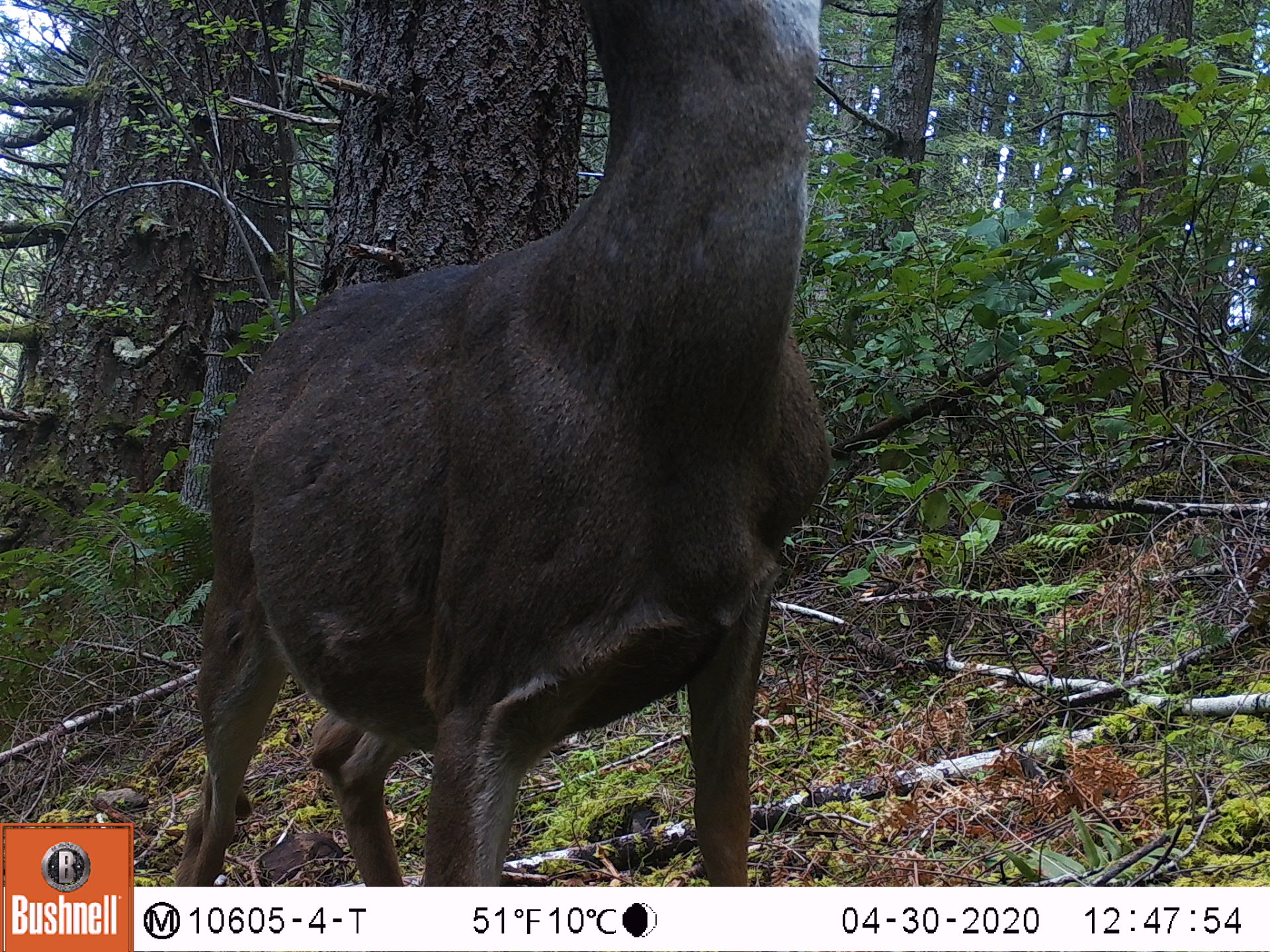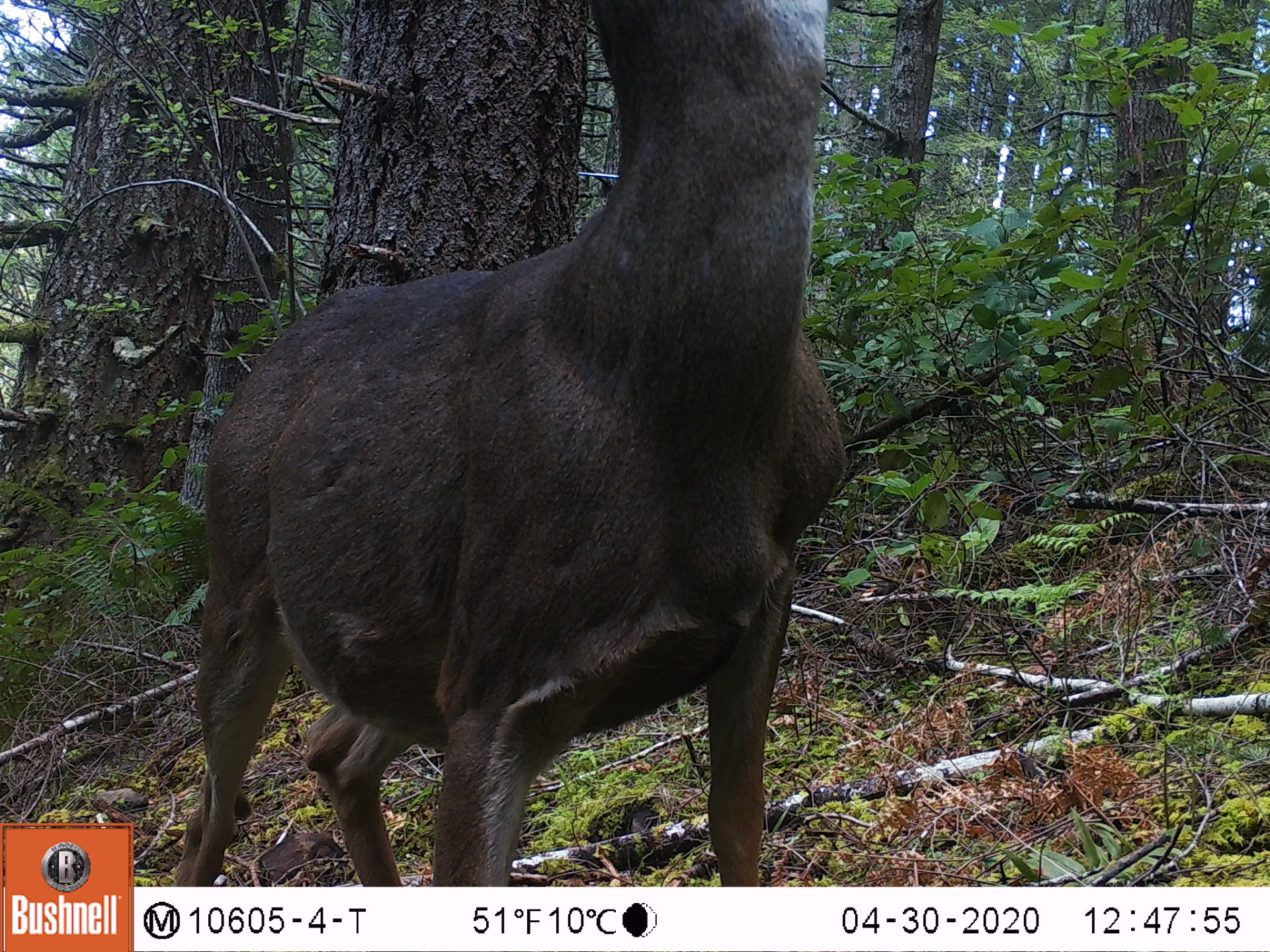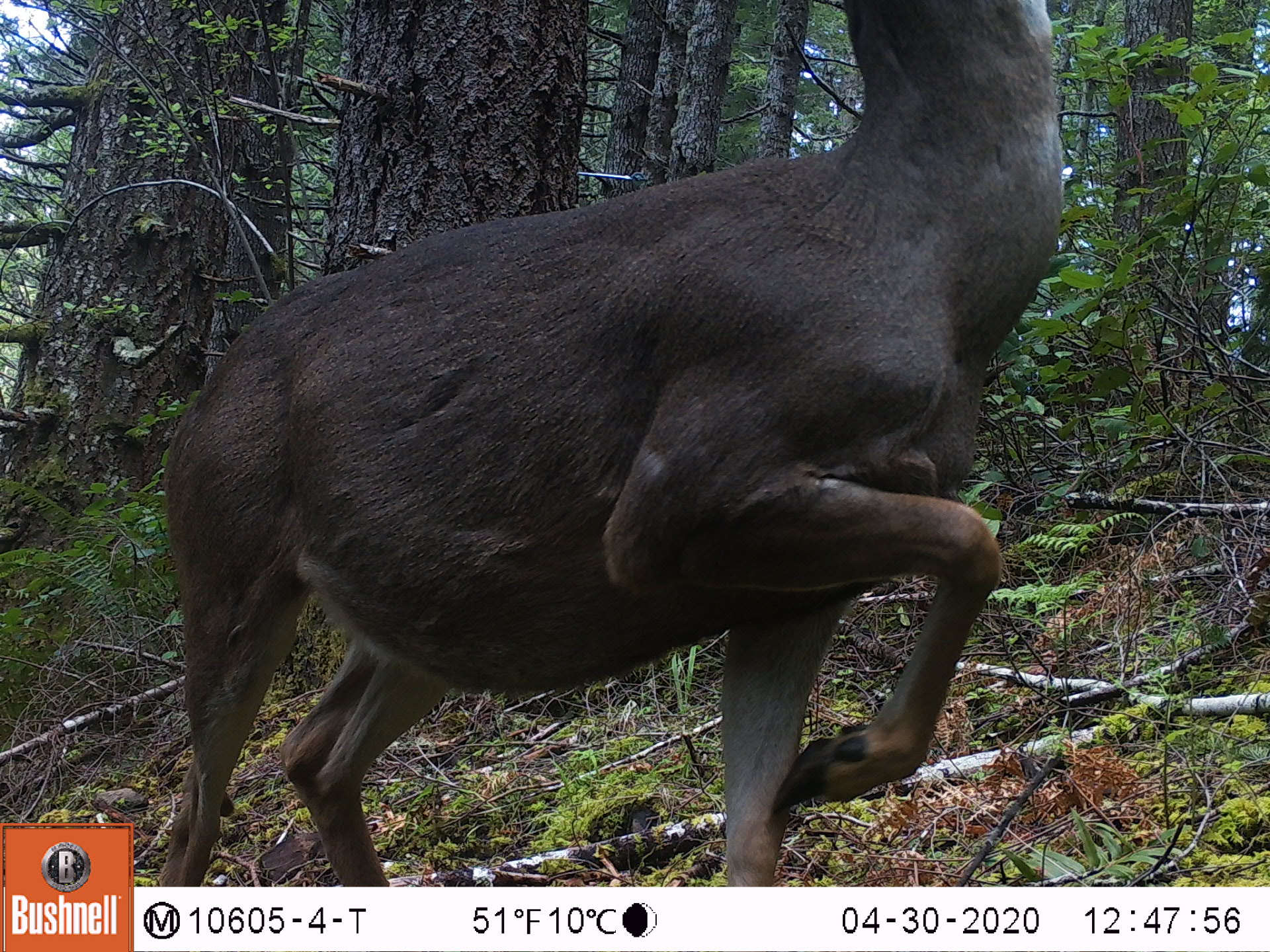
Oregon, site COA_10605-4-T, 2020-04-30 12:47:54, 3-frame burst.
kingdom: Animalia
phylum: Chordata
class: Mammalia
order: Artiodactyla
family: Cervidae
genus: Odocoileus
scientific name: Odocoileus hemionus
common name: black-tailed deer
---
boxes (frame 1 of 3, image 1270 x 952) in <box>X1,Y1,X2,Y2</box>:
black-tailed deer: <box>164,0,841,882</box>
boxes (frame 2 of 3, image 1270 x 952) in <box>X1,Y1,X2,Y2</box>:
black-tailed deer: <box>159,0,860,875</box>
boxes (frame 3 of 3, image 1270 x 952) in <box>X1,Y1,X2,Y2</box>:
black-tailed deer: <box>142,0,1068,878</box>